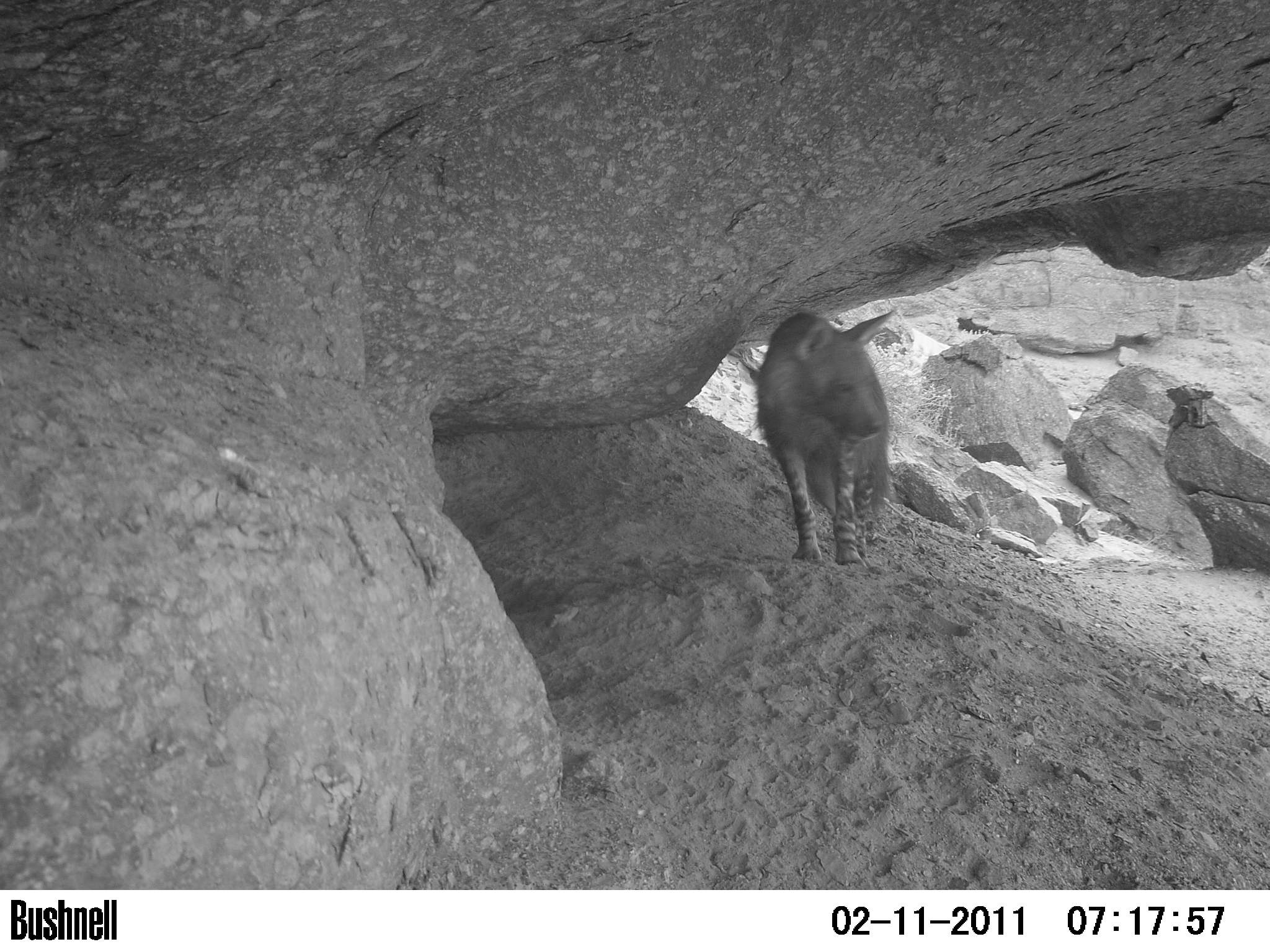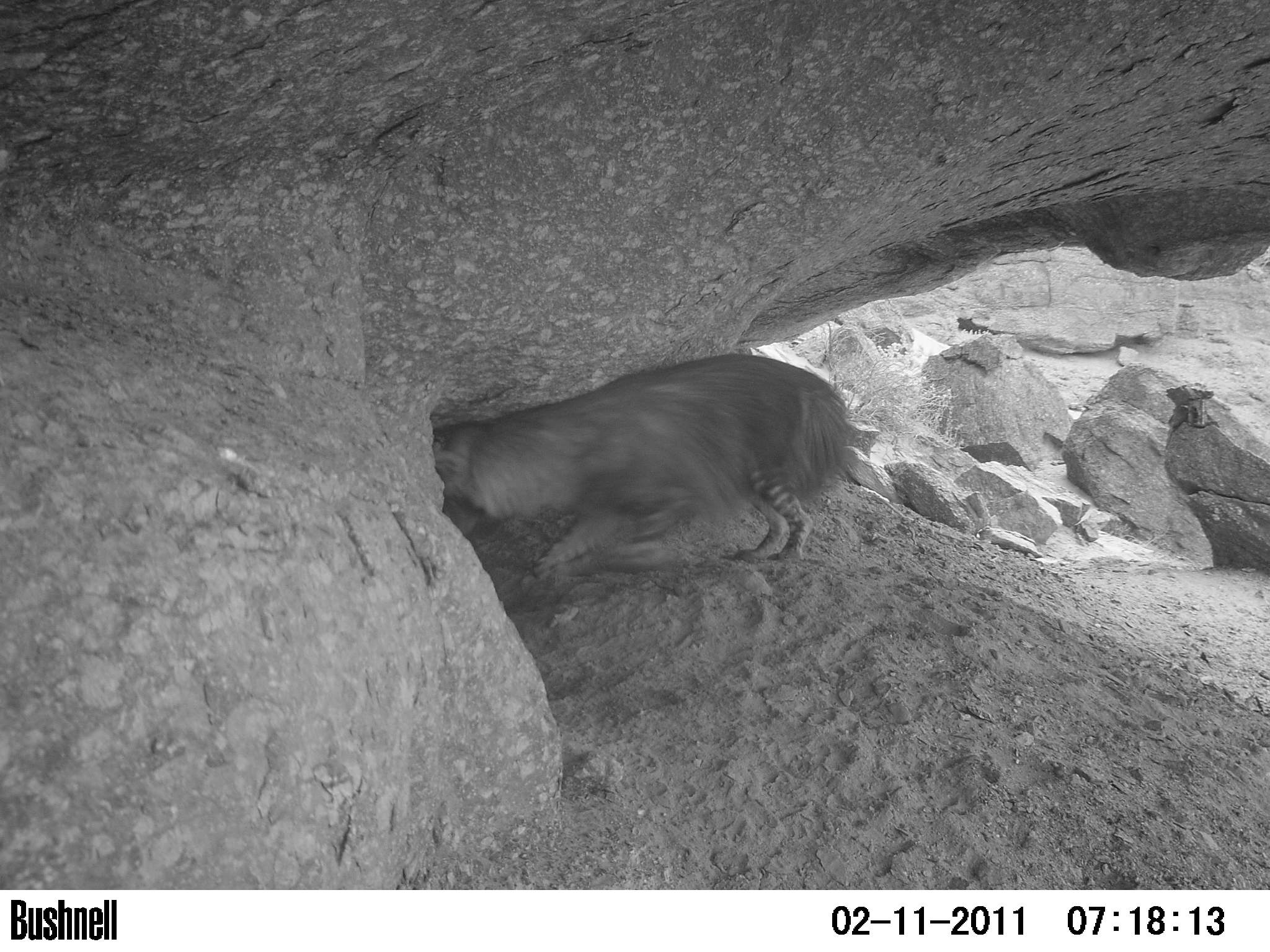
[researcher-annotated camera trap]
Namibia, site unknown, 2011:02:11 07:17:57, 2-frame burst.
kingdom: Animalia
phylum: Chordata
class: Mammalia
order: Carnivora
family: Hyaenidae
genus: Parahyaena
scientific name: Parahyaena brunnea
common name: brown hyena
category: hyaena brunnea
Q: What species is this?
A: Hyaena brunnea (brown hyena) (Parahyaena brunnea).